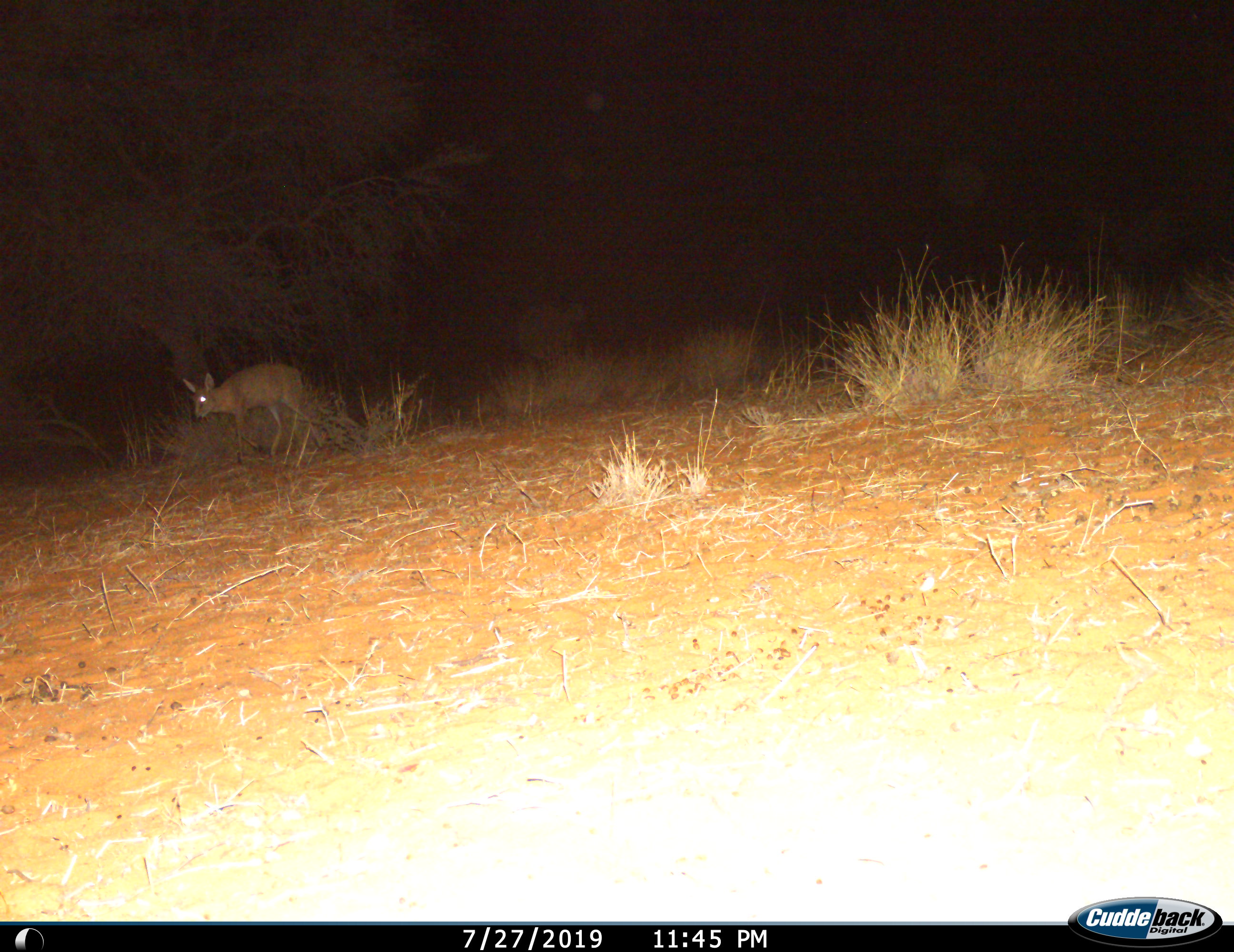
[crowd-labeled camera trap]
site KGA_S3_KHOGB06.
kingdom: Animalia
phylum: Chordata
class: Mammalia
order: Artiodactyla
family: Bovidae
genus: Sylvicapra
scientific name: Sylvicapra grimmia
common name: common duiker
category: duikercommongrey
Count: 1.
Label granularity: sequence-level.